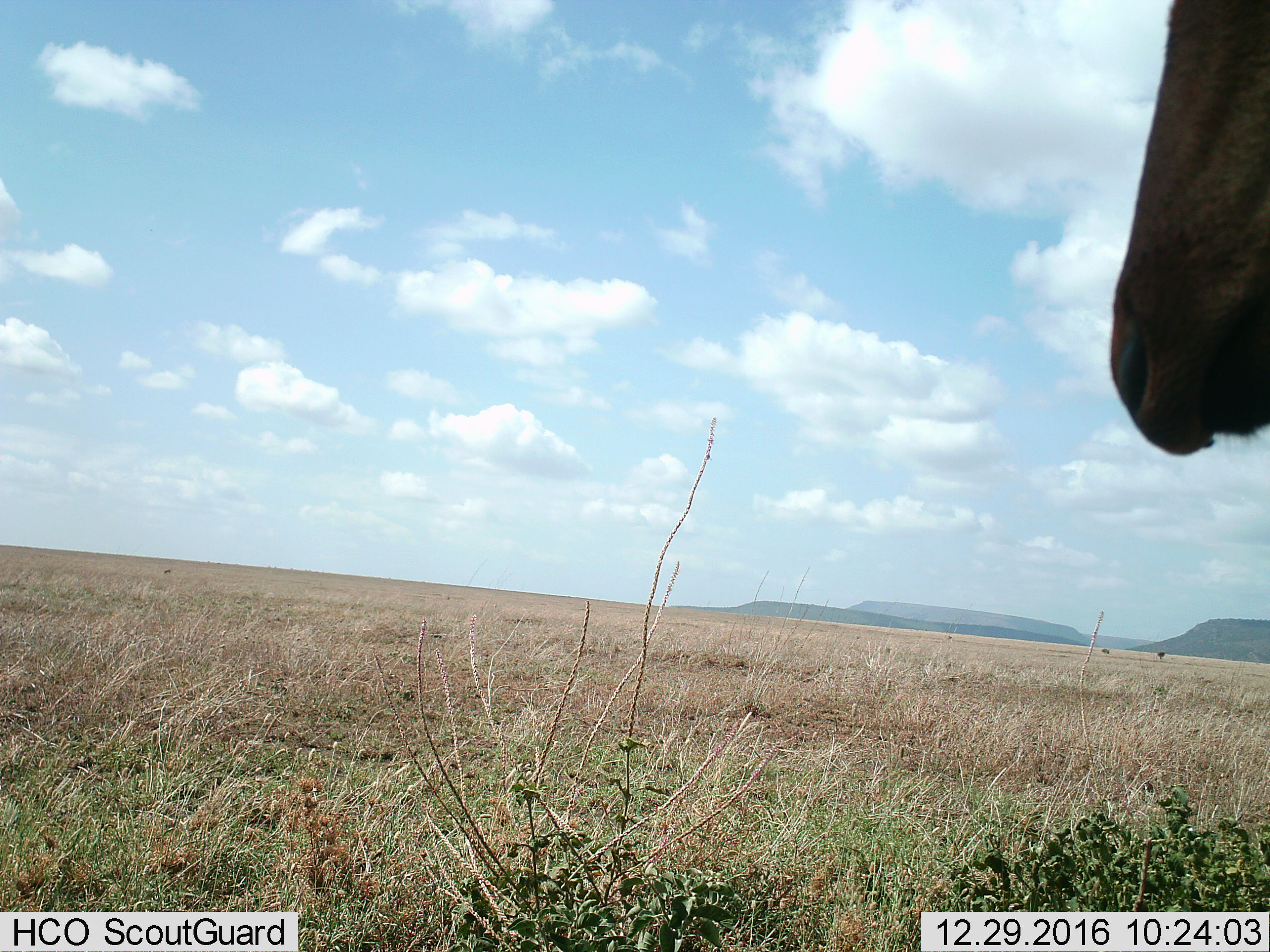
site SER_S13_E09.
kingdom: Animalia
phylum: Chordata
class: Mammalia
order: Artiodactyla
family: Bovidae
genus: Connochaetes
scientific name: Connochaetes taurinus taurinus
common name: blue wildebeest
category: wildebeestblue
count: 1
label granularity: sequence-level